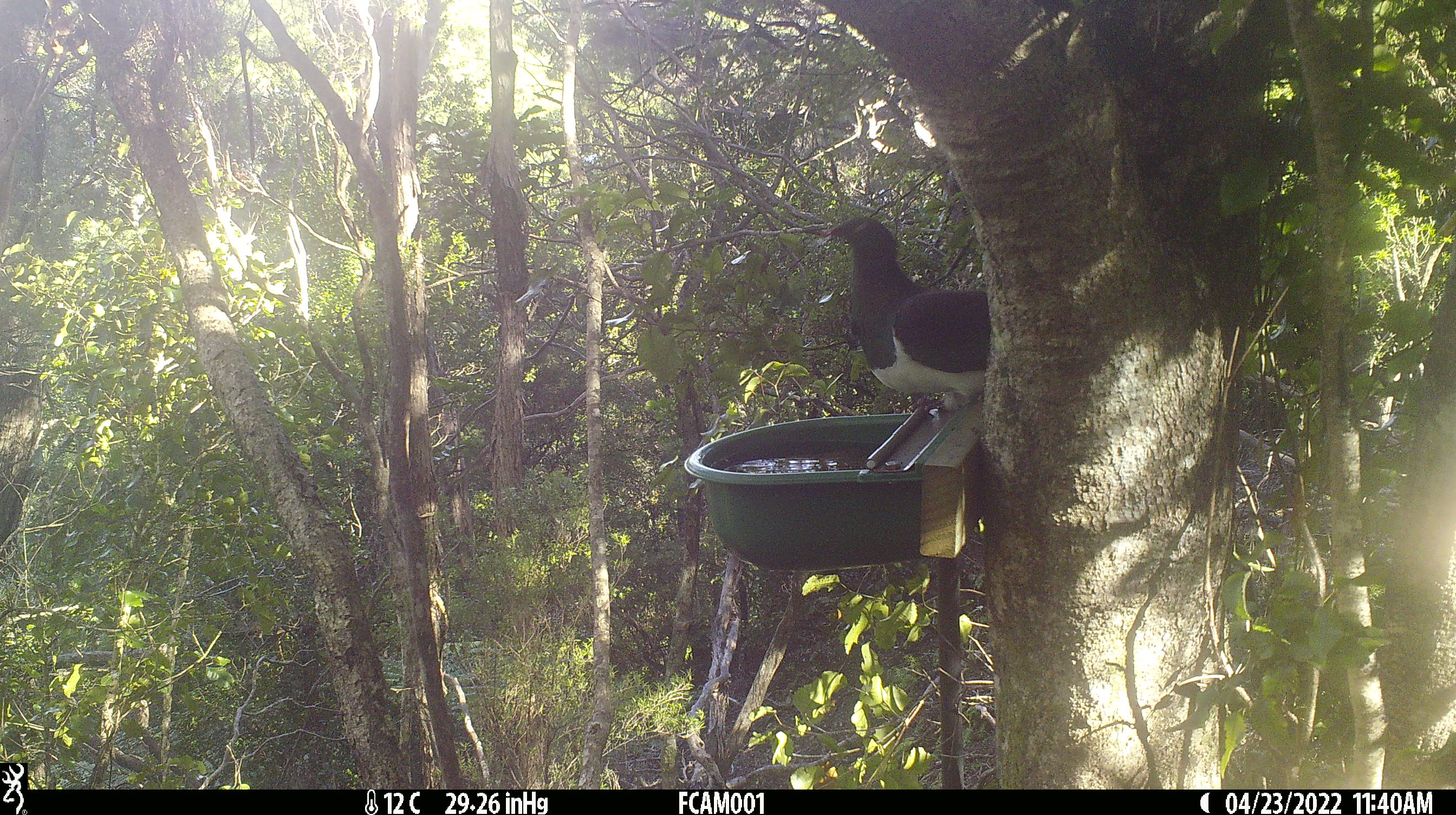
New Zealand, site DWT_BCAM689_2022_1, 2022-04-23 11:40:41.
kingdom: Animalia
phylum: Chordata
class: Aves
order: Columbiformes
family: Columbidae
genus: Hemiphaga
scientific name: Hemiphaga novaeseelandiae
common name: new zealand pigeon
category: kereru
Kereru (new zealand pigeon) (Hemiphaga novaeseelandiae).